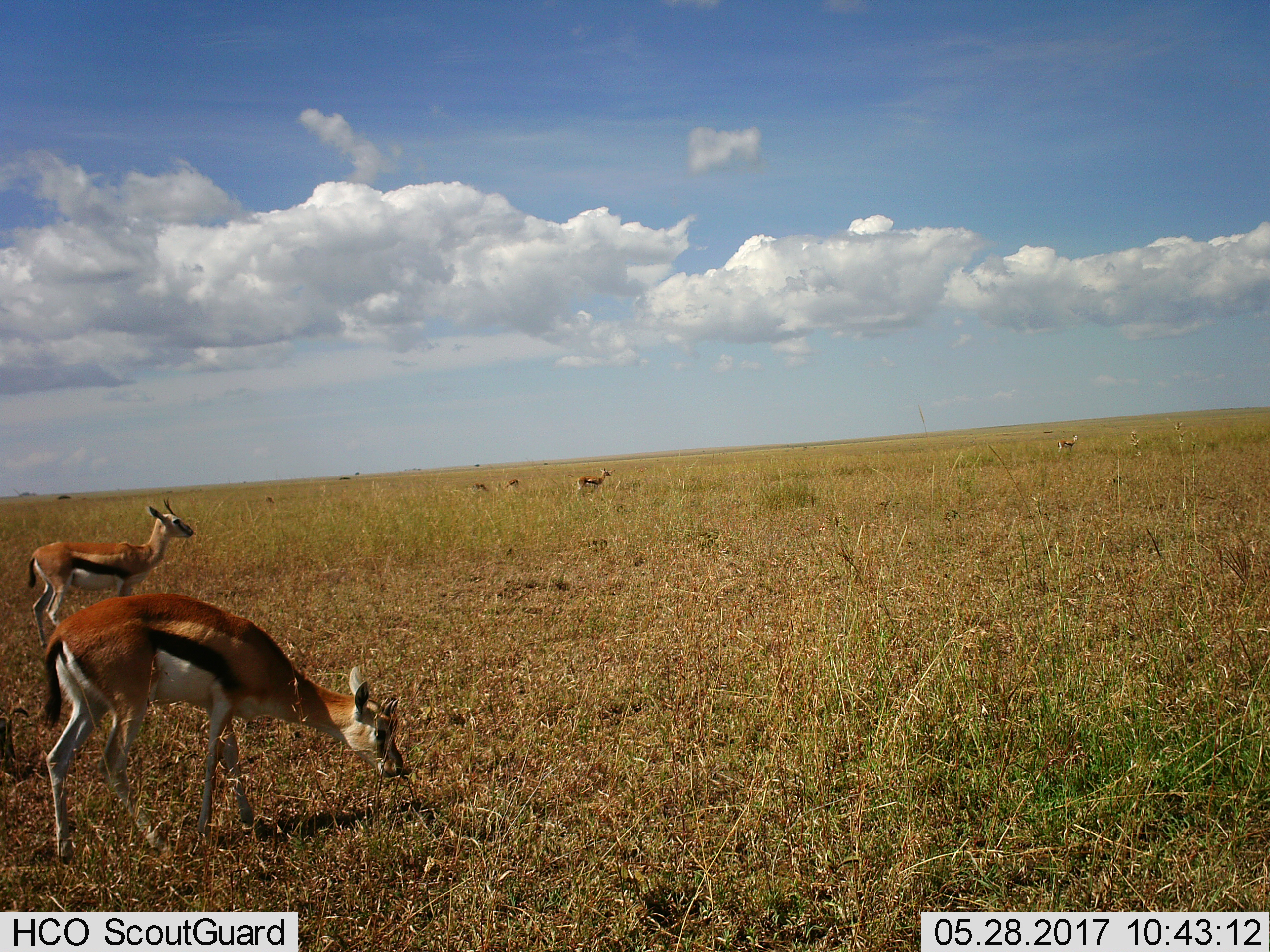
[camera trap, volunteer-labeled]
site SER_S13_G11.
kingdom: Animalia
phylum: Chordata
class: Mammalia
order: Artiodactyla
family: Bovidae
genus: Eudorcas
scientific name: Eudorcas thomsonii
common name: thomson's gazelle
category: gazellethomsons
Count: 6.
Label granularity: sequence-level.